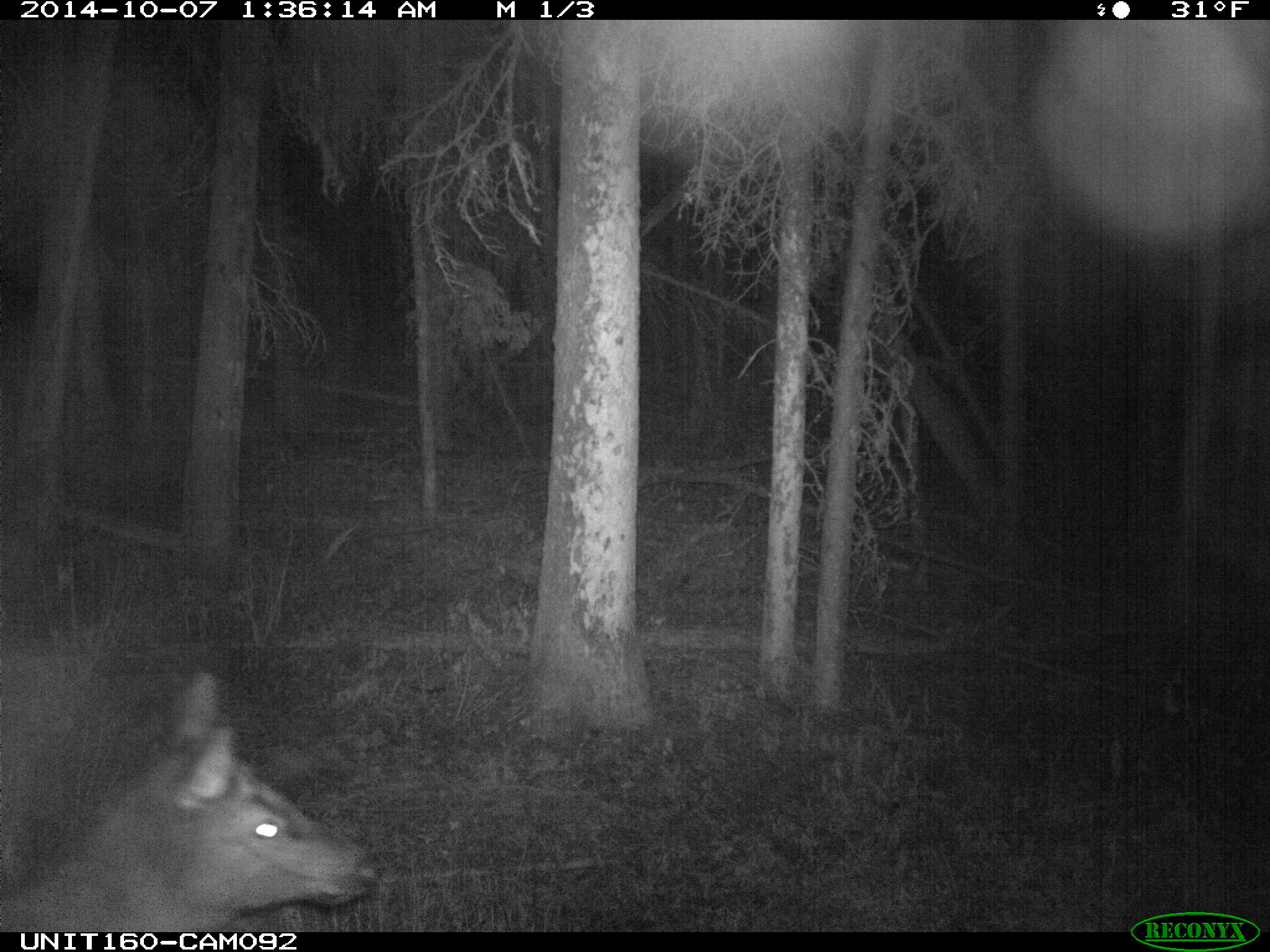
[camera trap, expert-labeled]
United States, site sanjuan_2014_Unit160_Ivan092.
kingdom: Animalia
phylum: Chordata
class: Mammalia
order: Artiodactyla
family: Cervidae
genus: Cervus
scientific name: Cervus elaphus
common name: red deer